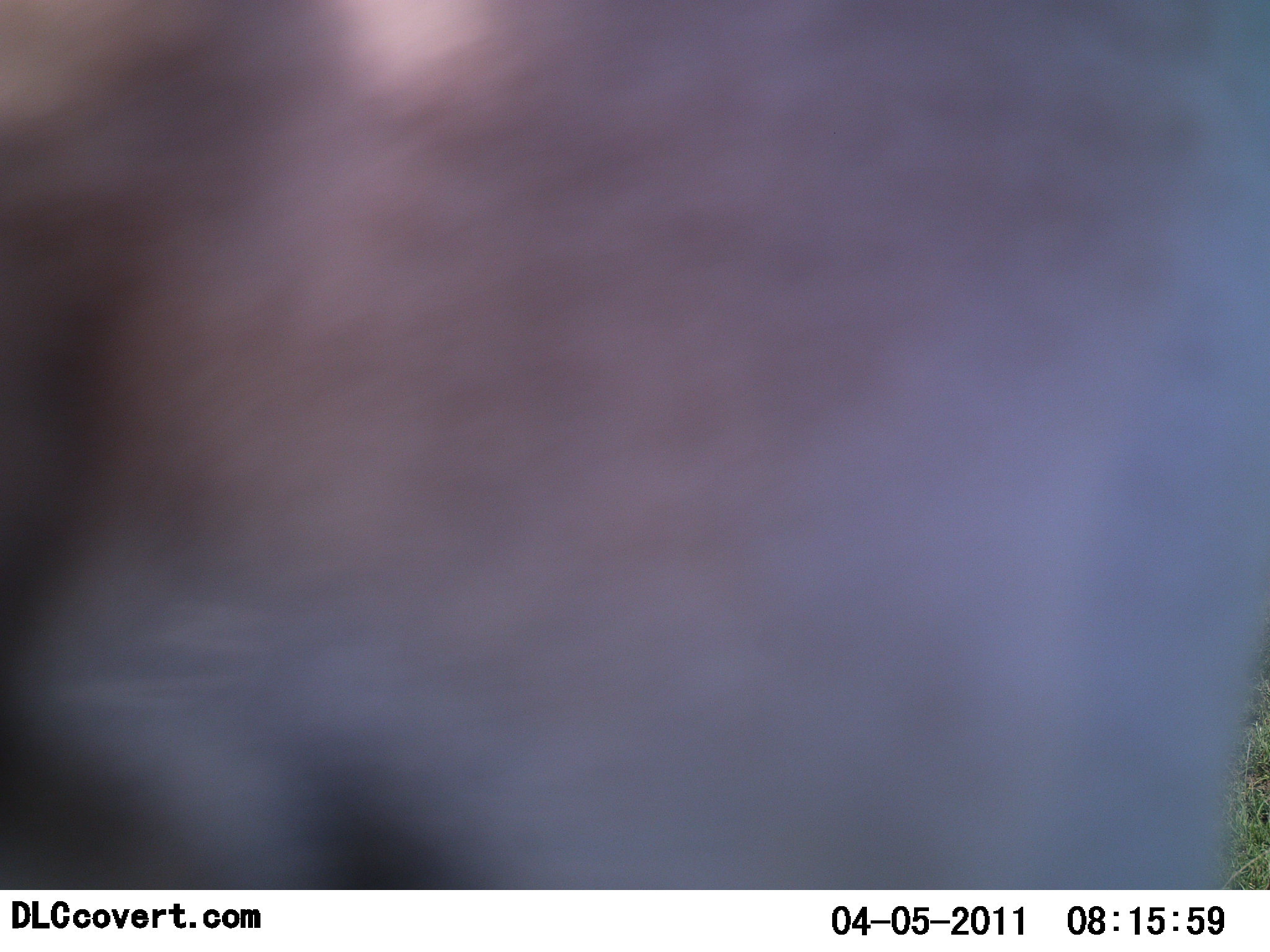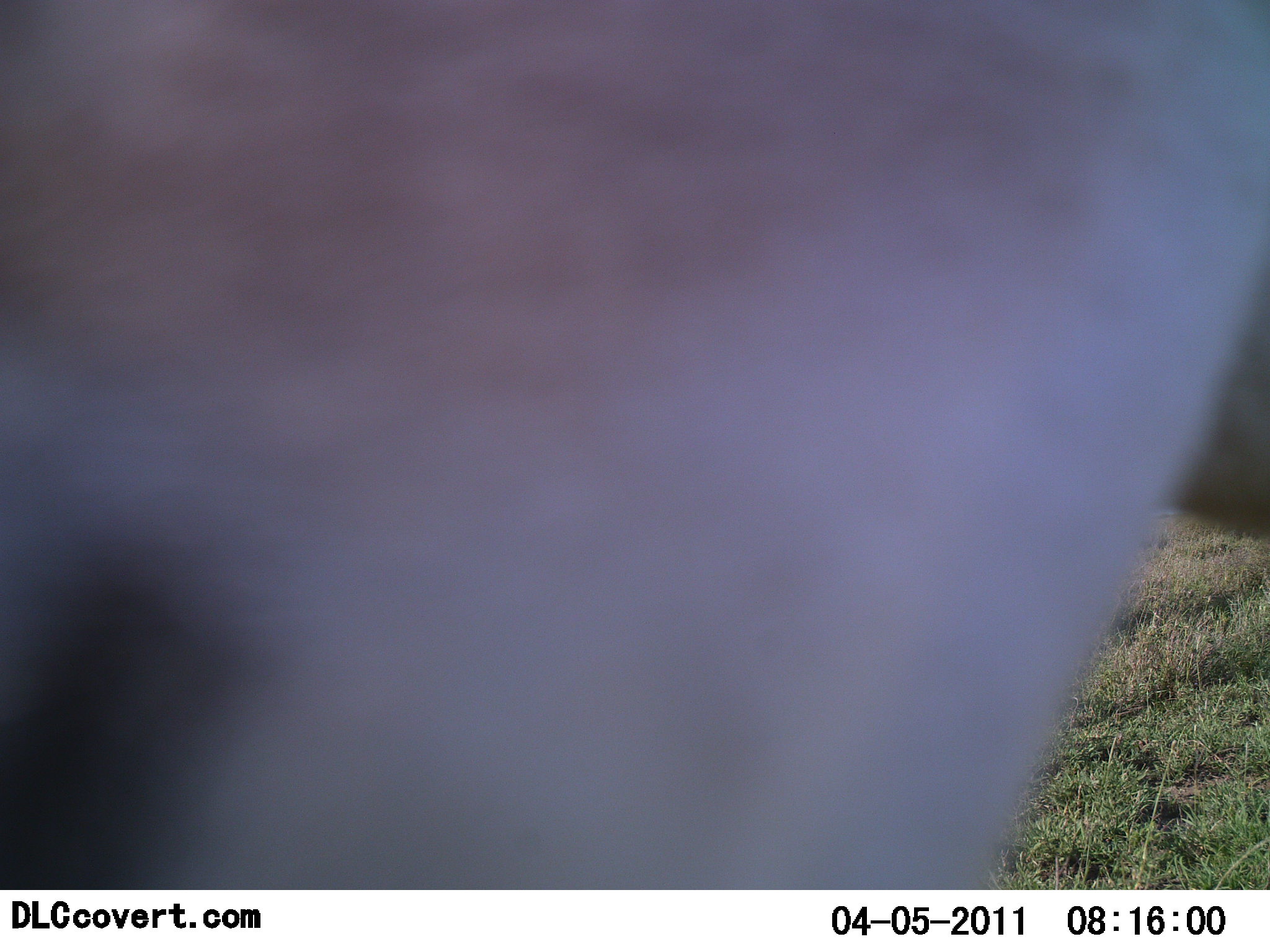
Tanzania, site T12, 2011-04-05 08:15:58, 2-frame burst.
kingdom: Animalia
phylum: Chordata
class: Mammalia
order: Artiodactyla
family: Bovidae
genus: Eudorcas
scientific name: Eudorcas thomsonii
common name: thomson's gazelle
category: gazellethomsons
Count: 1.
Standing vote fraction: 67%.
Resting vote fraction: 0%.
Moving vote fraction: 0%.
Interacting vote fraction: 0%.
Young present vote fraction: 0%.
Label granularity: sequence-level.